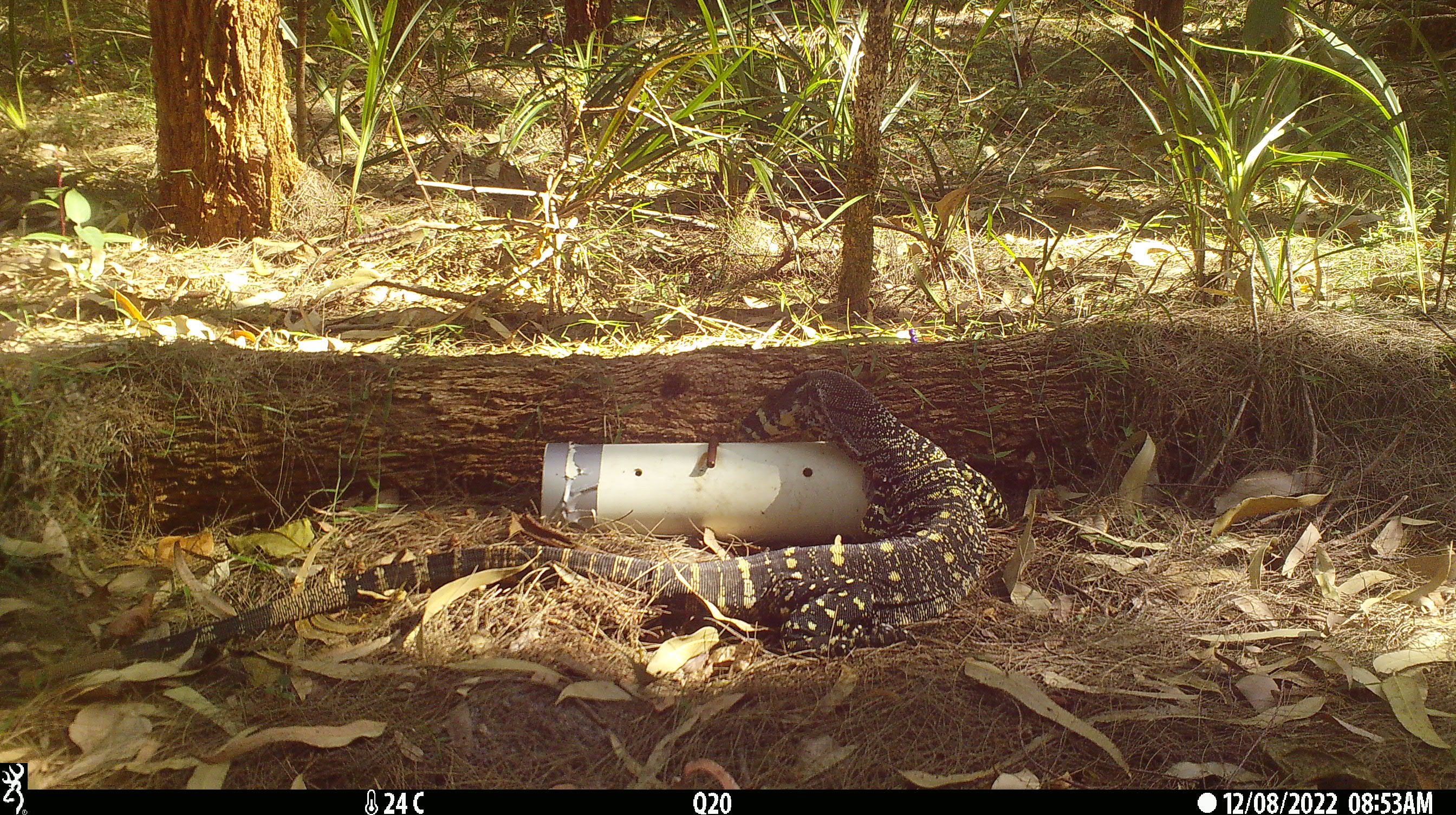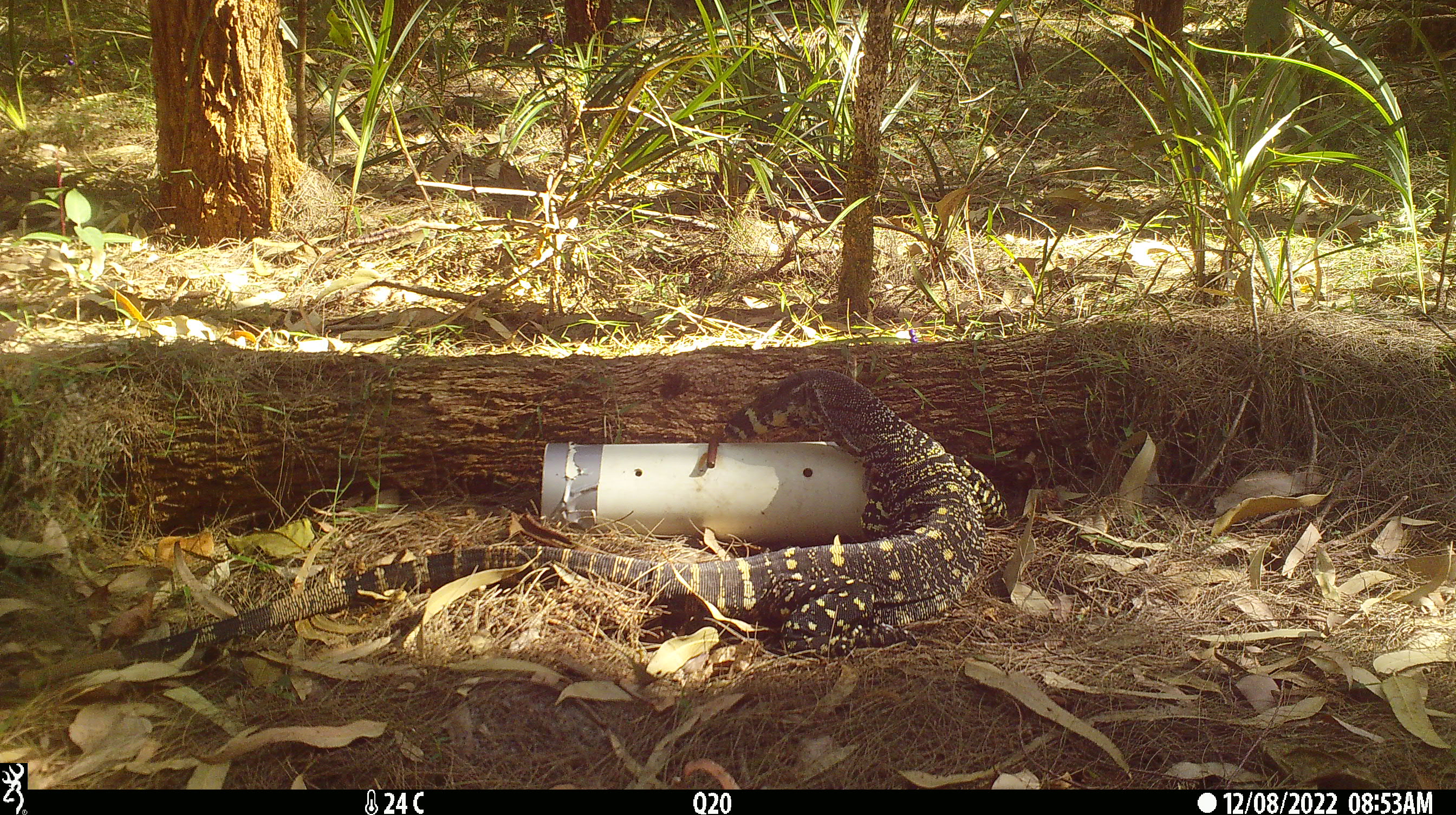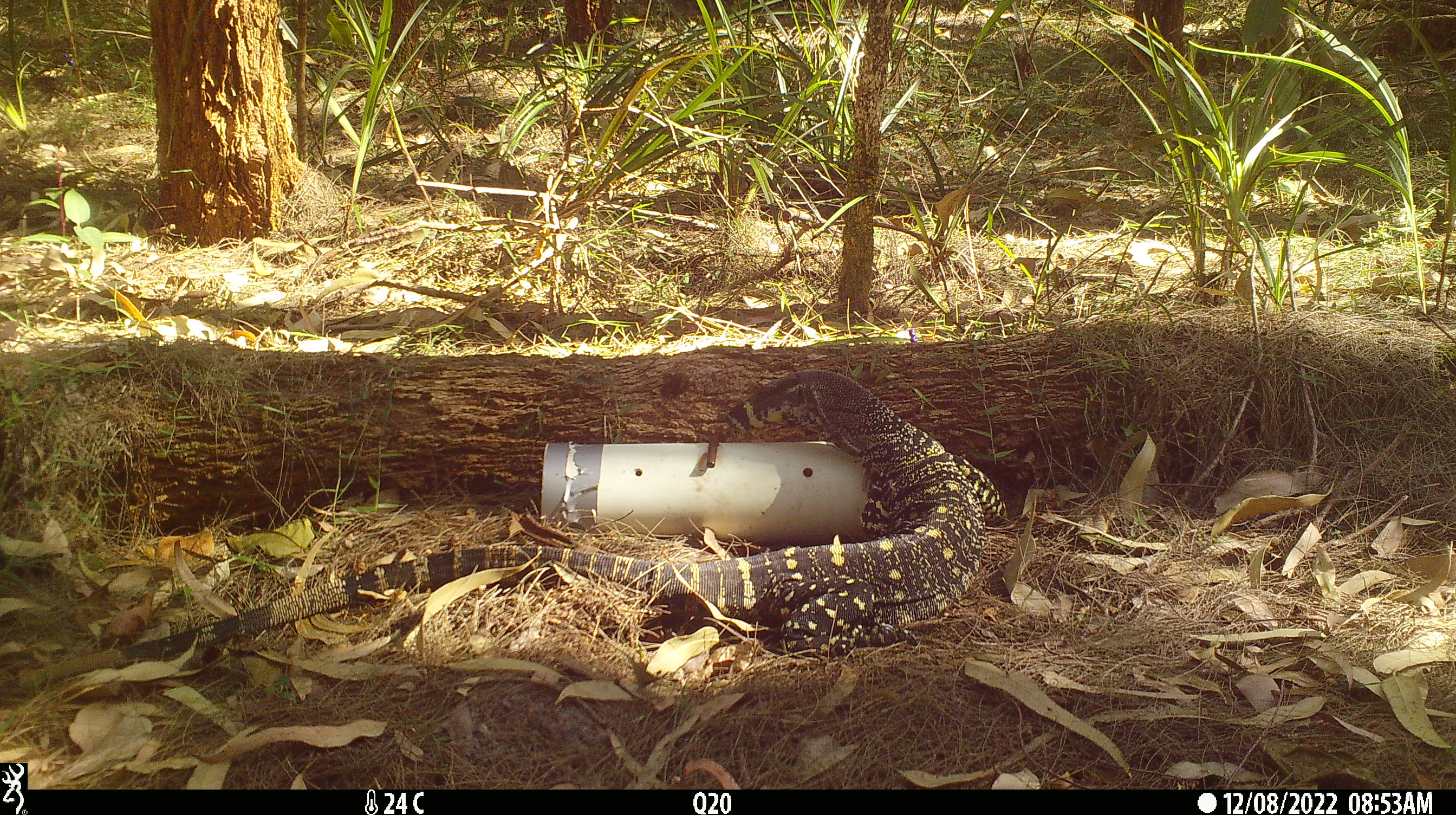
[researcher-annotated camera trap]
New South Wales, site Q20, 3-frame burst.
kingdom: Animalia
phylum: Chordata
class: Reptilia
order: Squamata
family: Varanidae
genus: Varanus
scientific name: Varanus varius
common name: lace monitor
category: goanna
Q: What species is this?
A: Goanna (lace monitor) (Varanus varius).